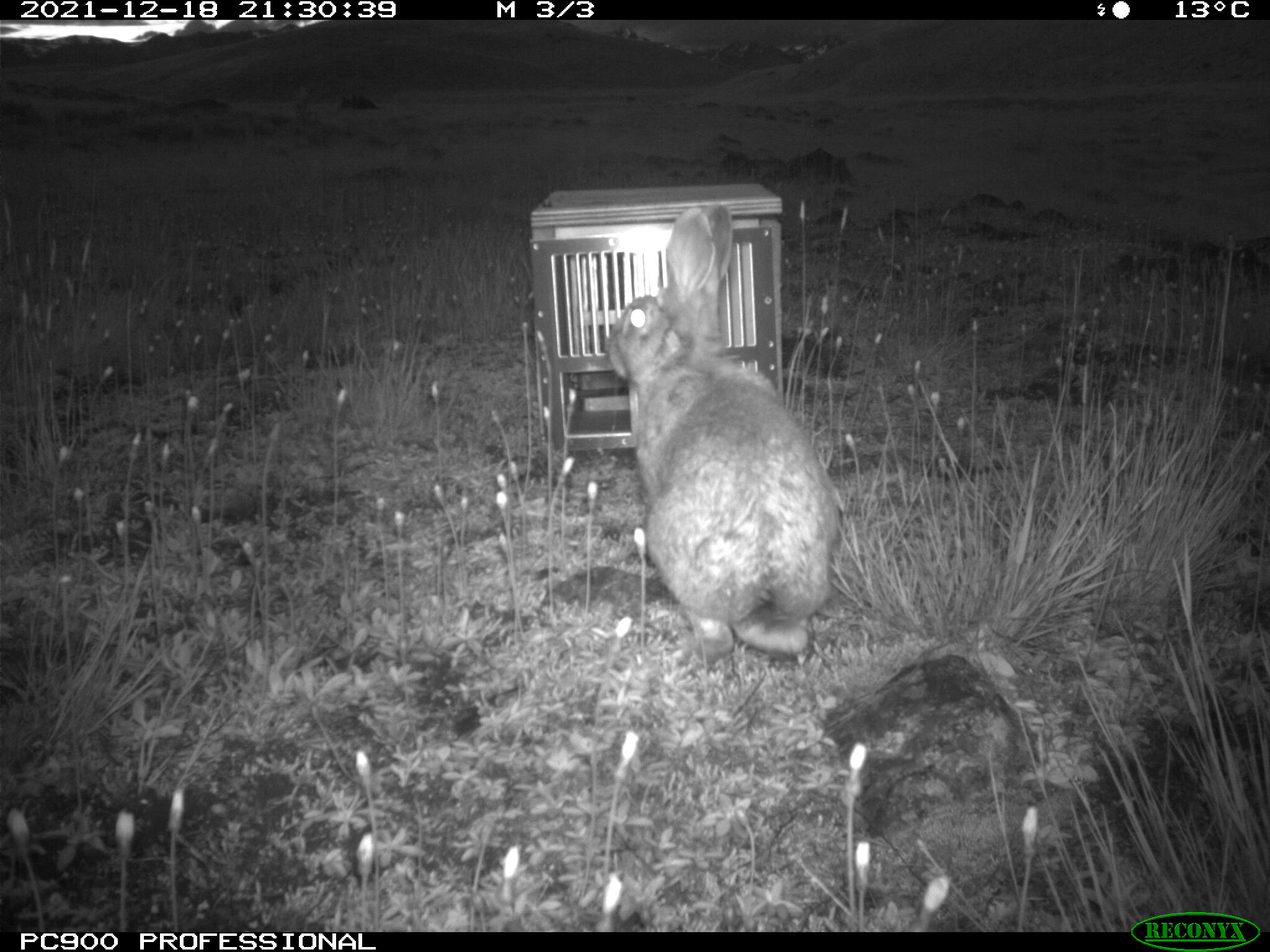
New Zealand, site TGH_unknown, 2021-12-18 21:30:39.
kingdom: Animalia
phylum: Chordata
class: Mammalia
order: Lagomorpha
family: Leporidae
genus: Oryctolagus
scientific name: Oryctolagus cuniculus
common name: european rabbit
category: rabbit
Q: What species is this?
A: Rabbit (european rabbit) (Oryctolagus cuniculus).